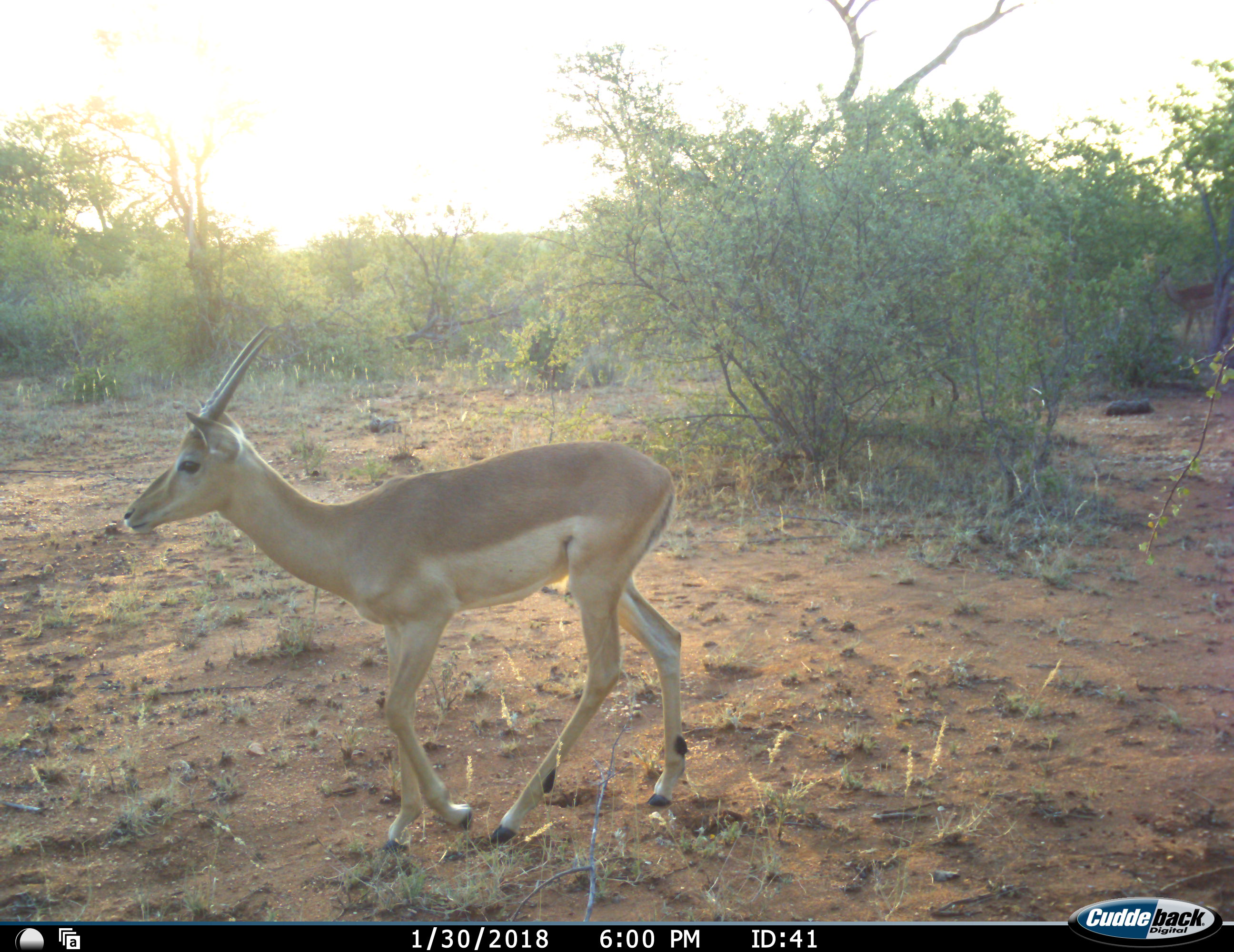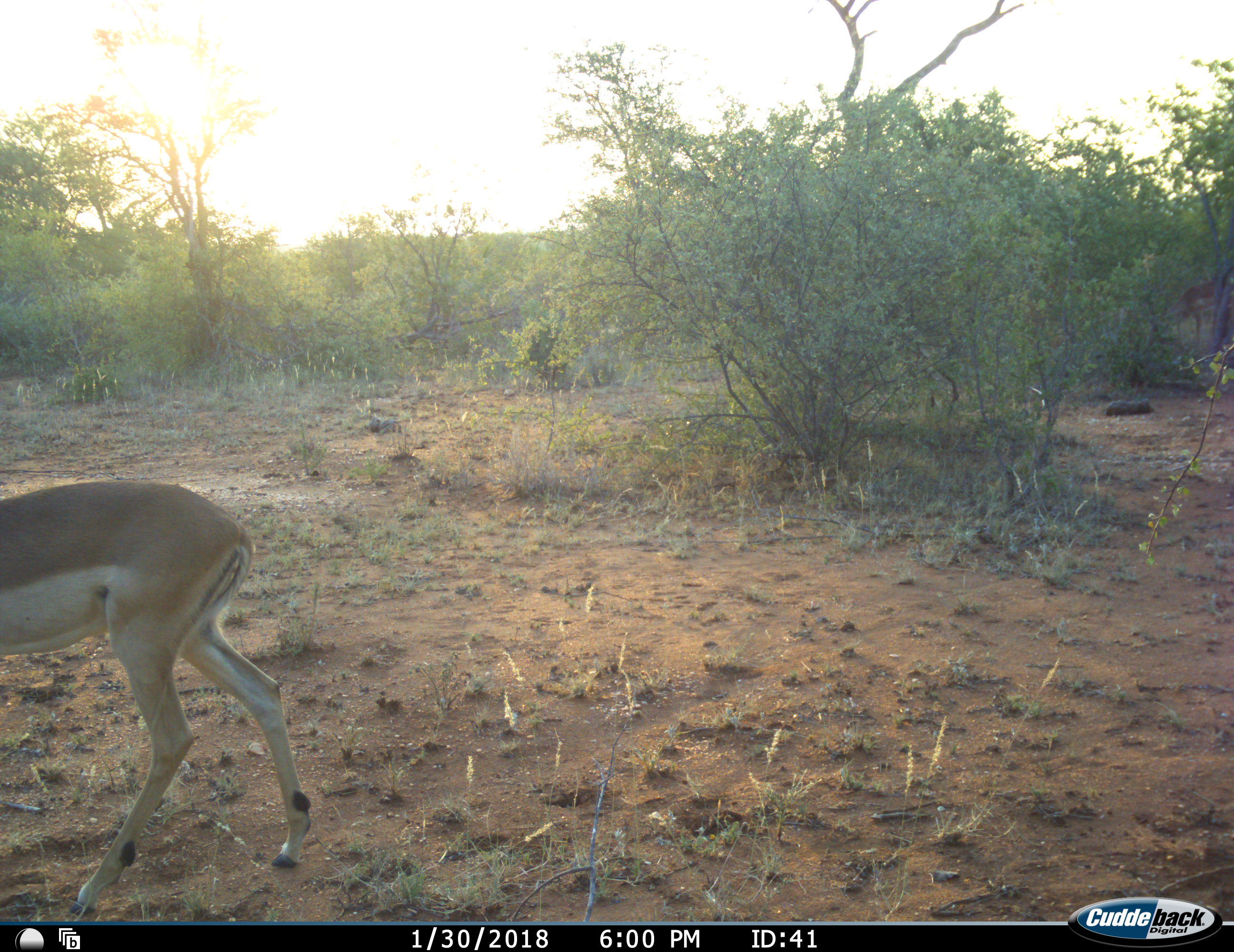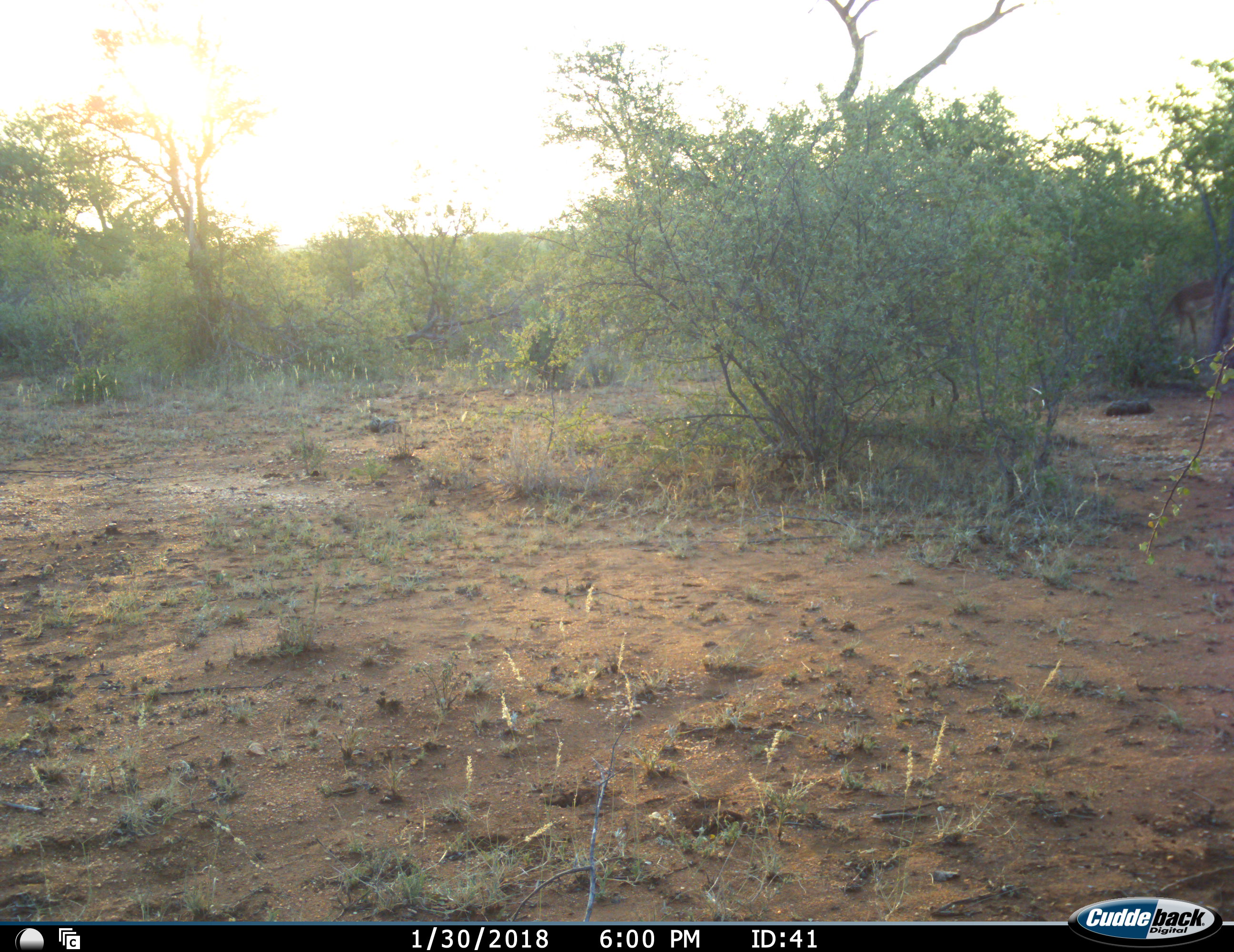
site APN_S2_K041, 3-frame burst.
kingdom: Animalia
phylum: Chordata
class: Mammalia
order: Artiodactyla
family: Bovidae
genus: Aepyceros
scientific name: Aepyceros melampus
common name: impala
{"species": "impala (Aepyceros melampus)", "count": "1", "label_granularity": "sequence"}